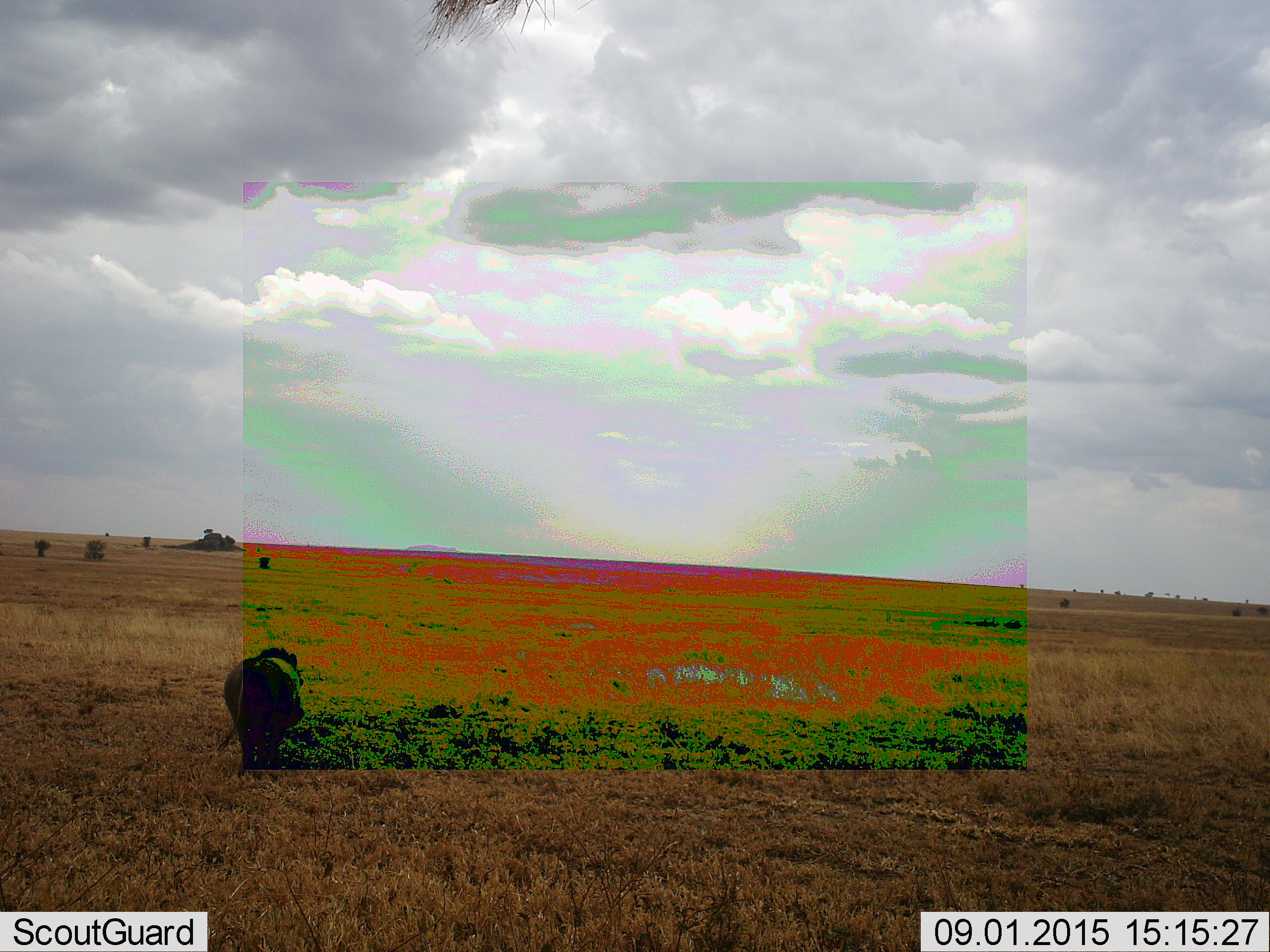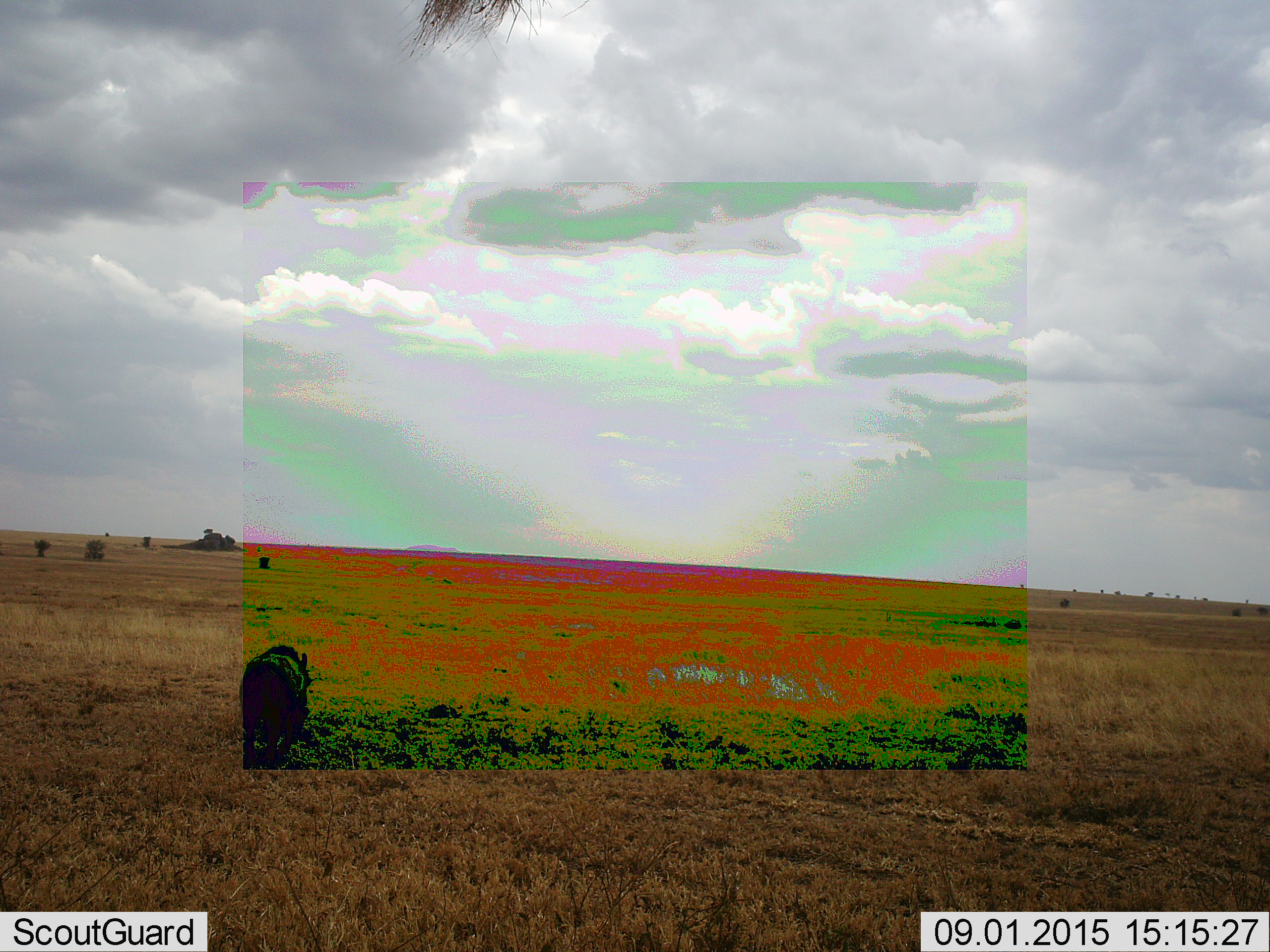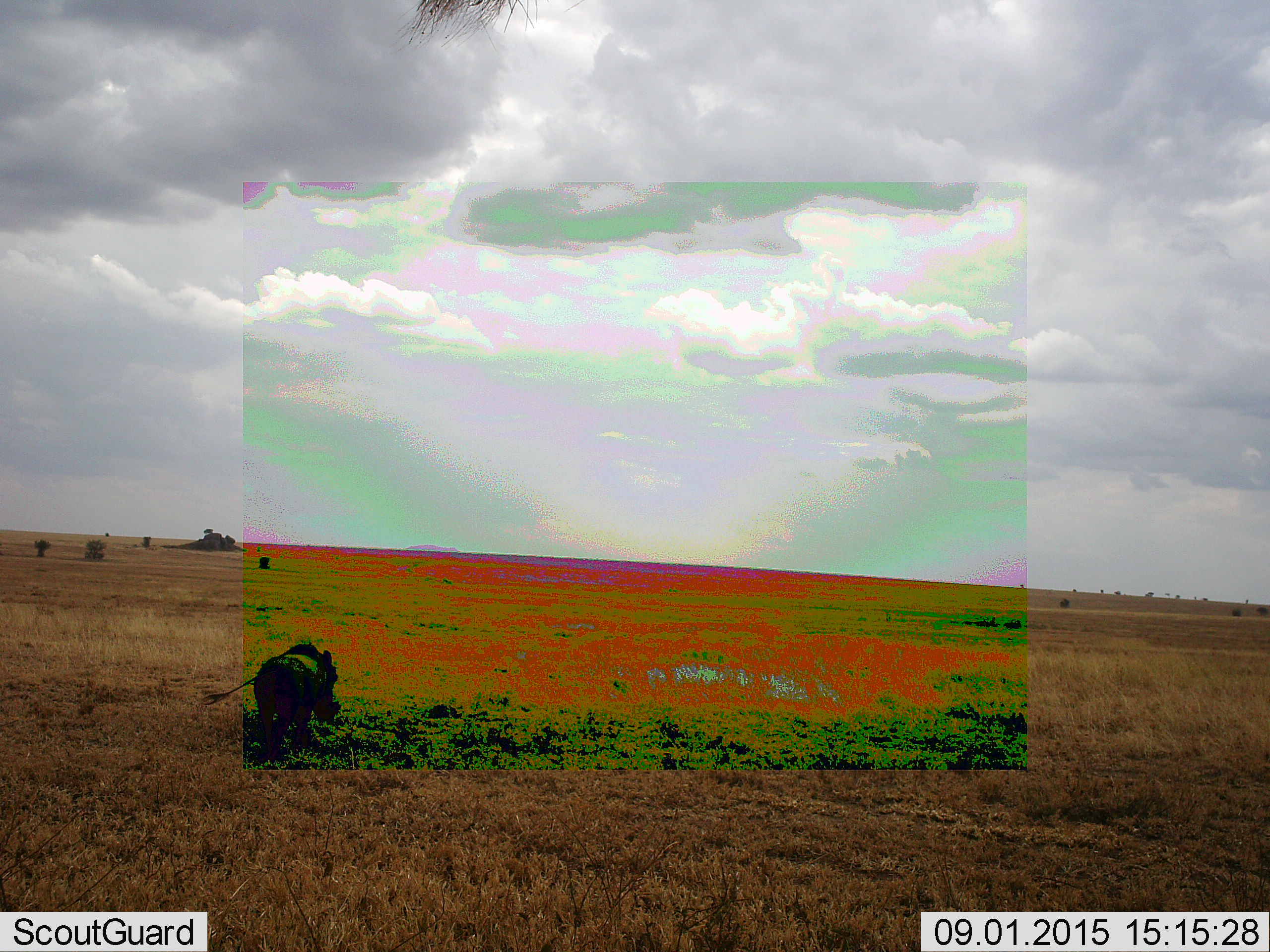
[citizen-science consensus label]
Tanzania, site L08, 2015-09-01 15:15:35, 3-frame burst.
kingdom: Animalia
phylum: Chordata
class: Mammalia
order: Artiodactyla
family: Suidae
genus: Phacochoerus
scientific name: Phacochoerus africanus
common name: warthog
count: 1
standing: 0%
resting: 0%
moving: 100%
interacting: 0%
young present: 0%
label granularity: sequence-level